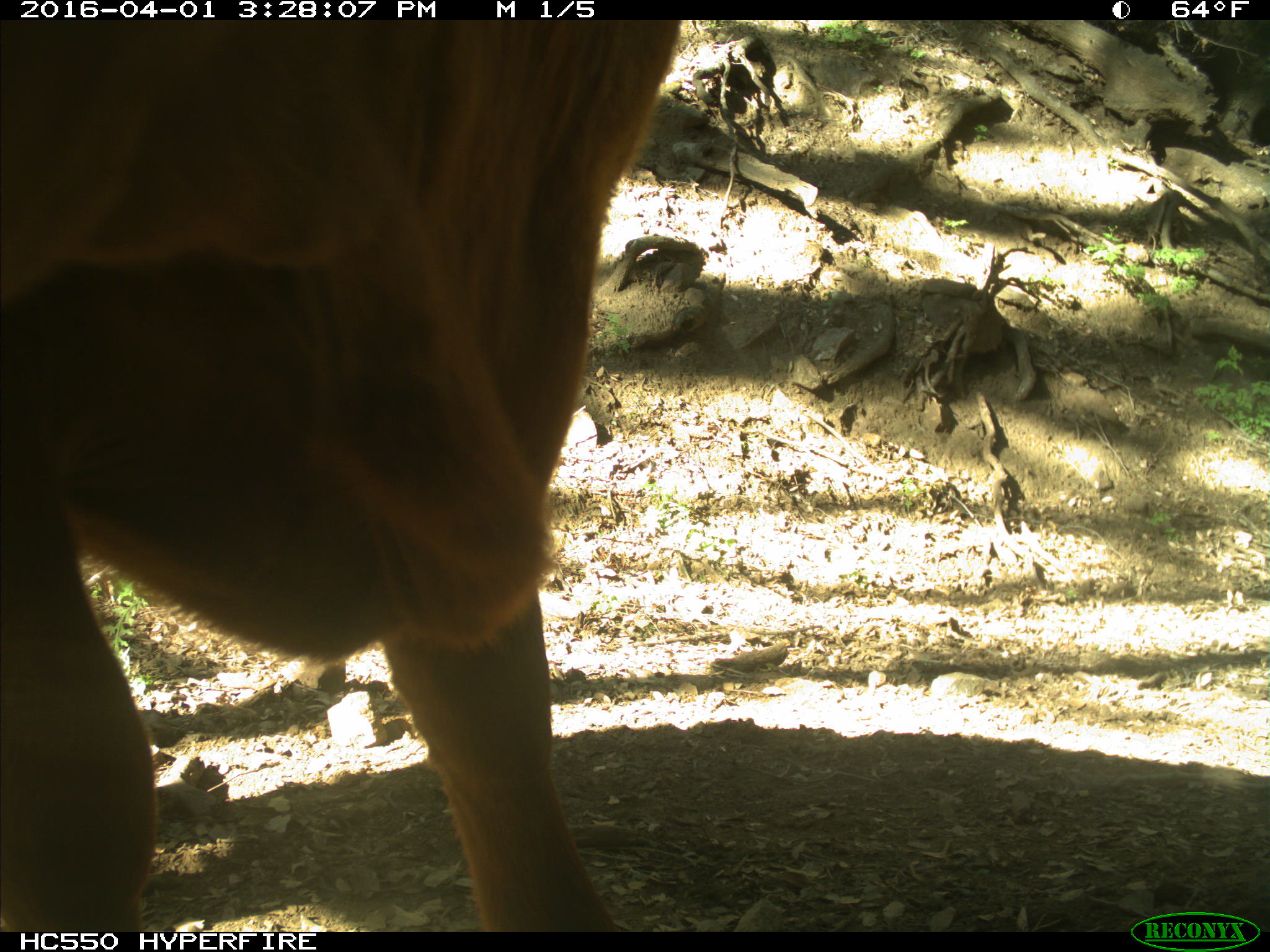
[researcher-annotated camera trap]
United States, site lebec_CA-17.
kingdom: Animalia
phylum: Chordata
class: Mammalia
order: Artiodactyla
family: Bovidae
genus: Bos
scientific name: Bos taurus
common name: domestic cow